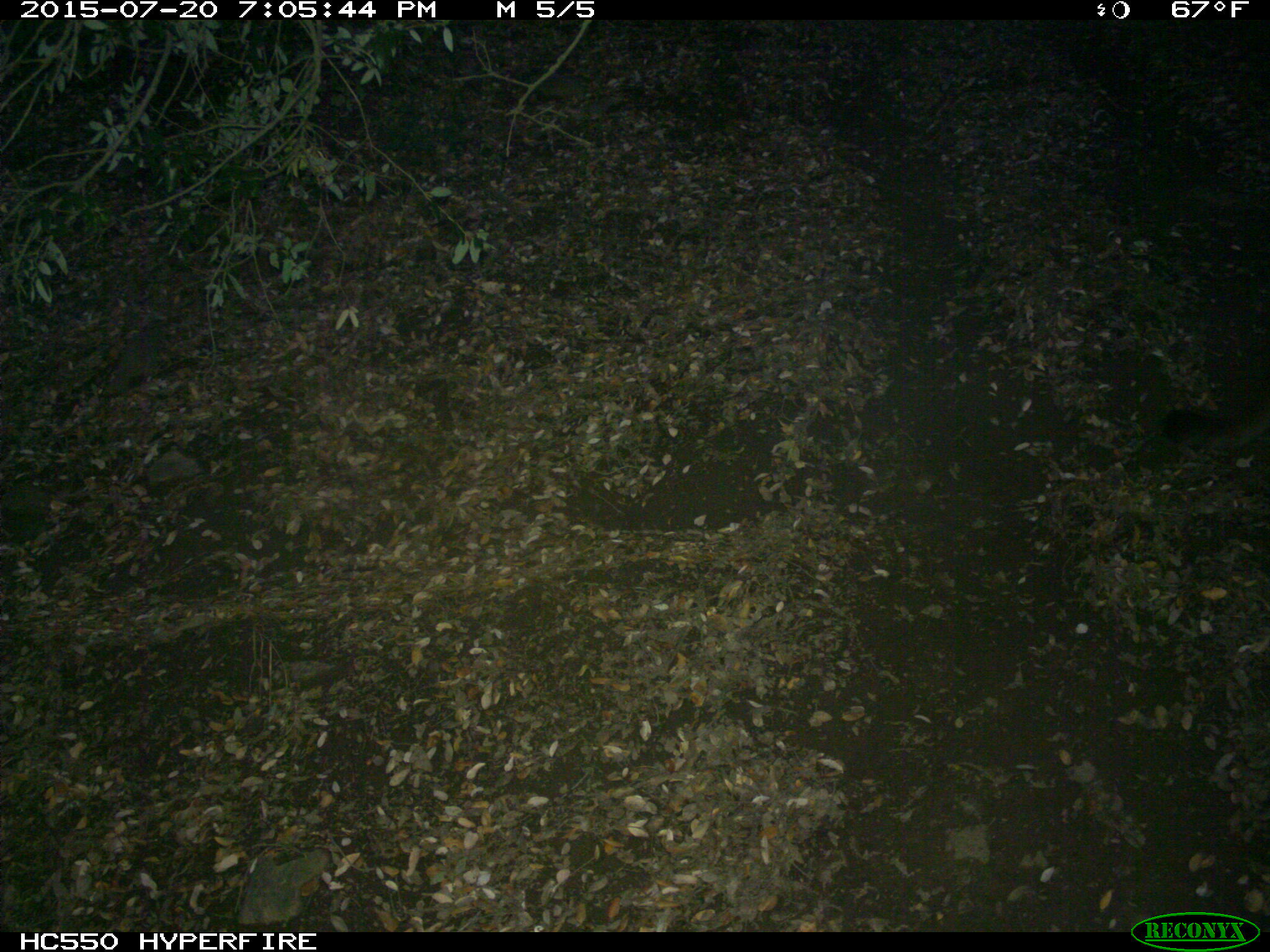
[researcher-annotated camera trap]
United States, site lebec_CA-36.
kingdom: Animalia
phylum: Chordata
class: Mammalia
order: Carnivora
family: Felidae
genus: Puma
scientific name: Puma concolor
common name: mountain lion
Puma concolor (mountain lion).